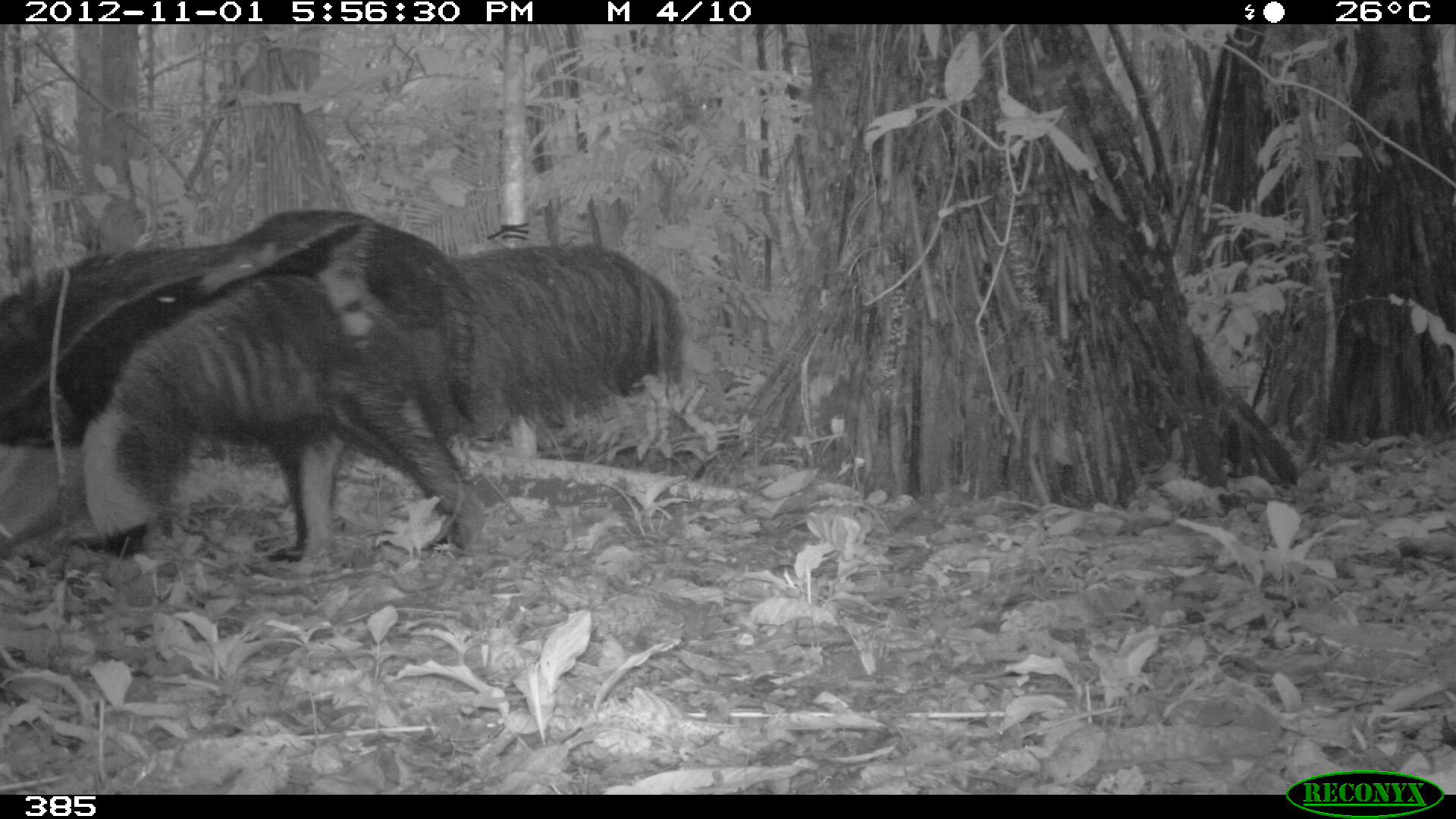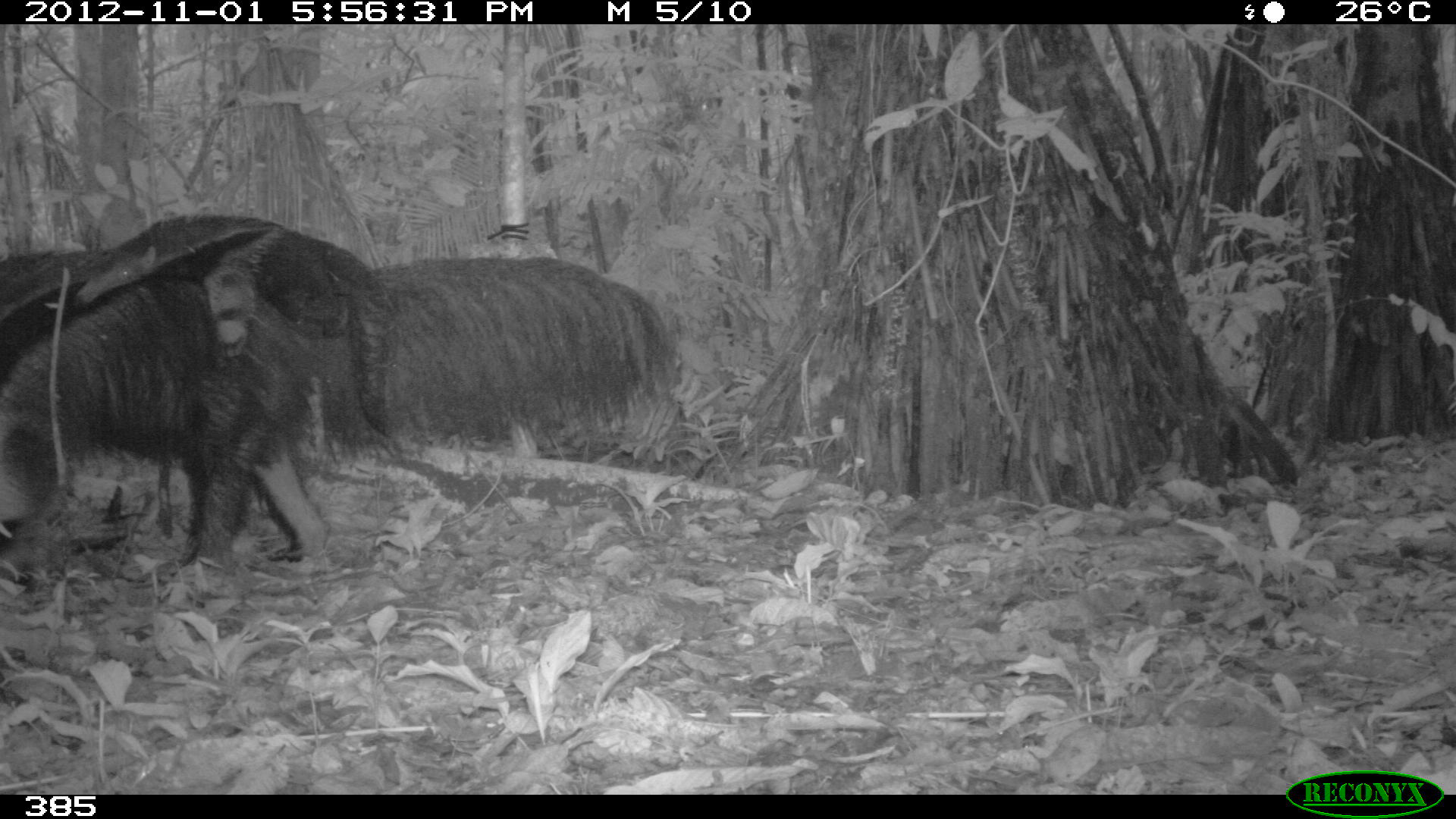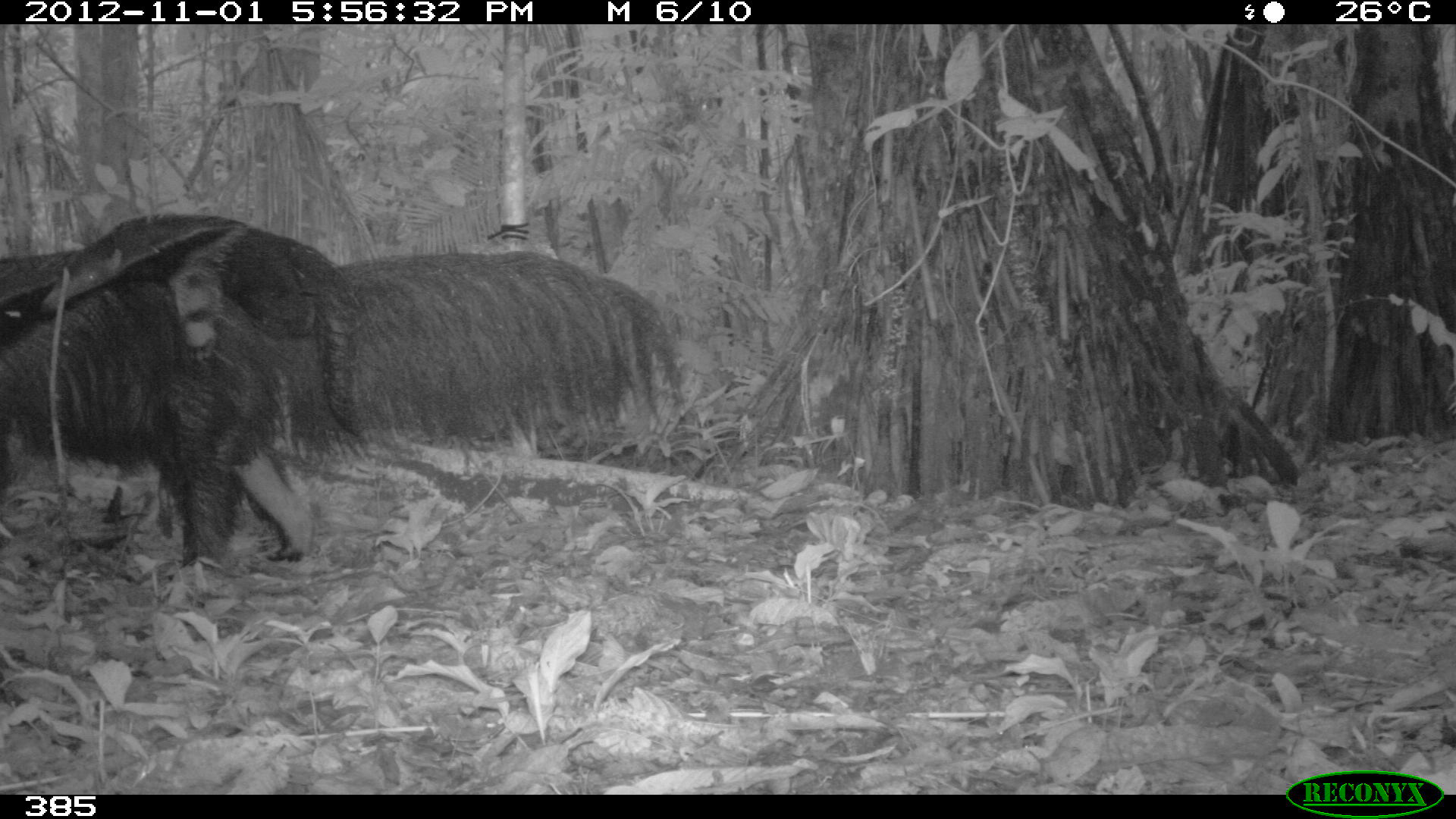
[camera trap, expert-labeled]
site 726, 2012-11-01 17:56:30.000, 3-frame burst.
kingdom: Animalia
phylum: Chordata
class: Mammalia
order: Pilosa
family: Myrmecophagidae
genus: Myrmecophaga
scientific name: Myrmecophaga tridactyla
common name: giant anteater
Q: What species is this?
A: Myrmecophaga tridactyla (giant anteater).